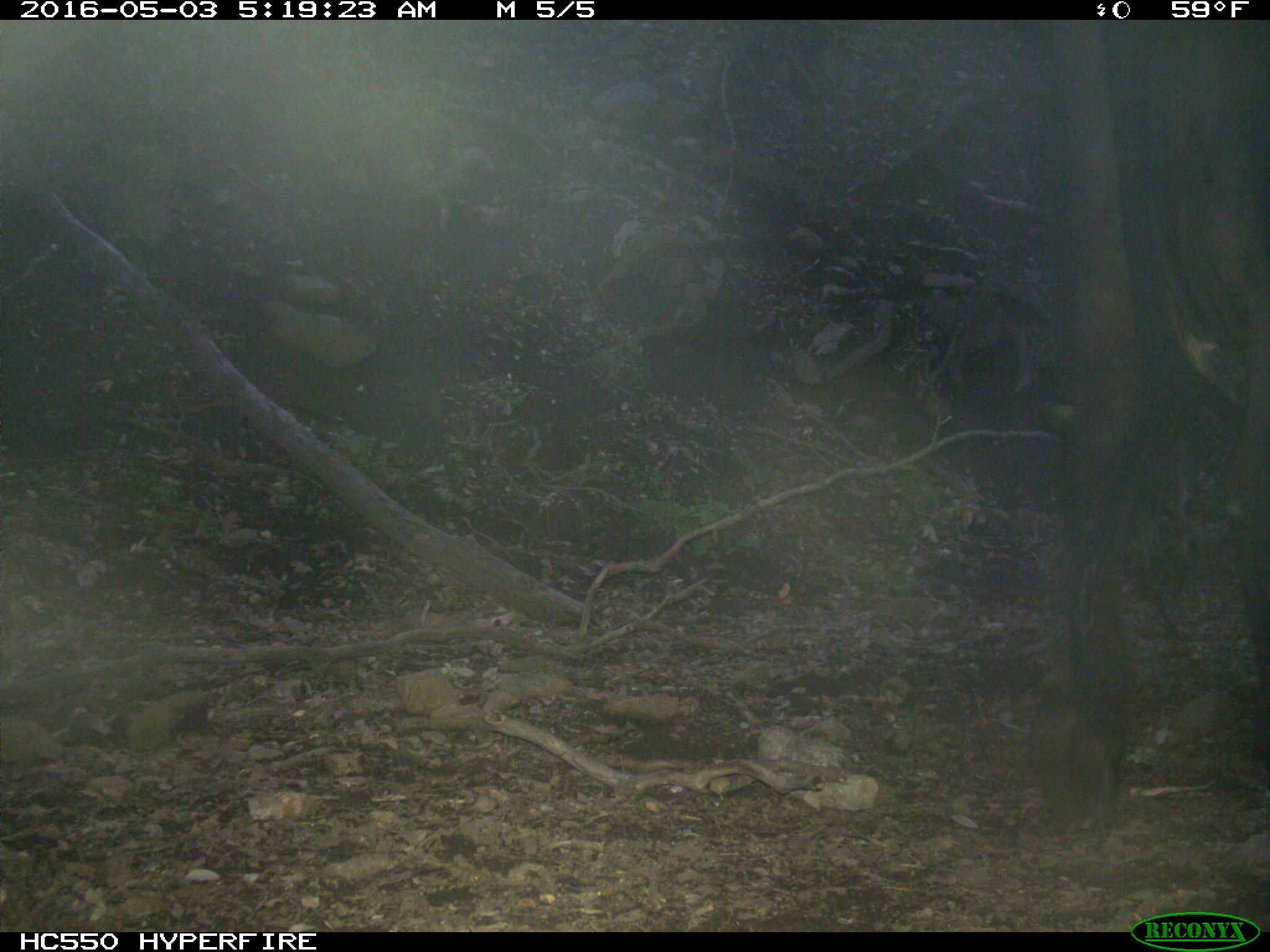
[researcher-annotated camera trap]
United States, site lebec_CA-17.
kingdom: Animalia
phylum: Chordata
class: Mammalia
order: Artiodactyla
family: Bovidae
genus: Bos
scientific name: Bos taurus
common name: domestic cow